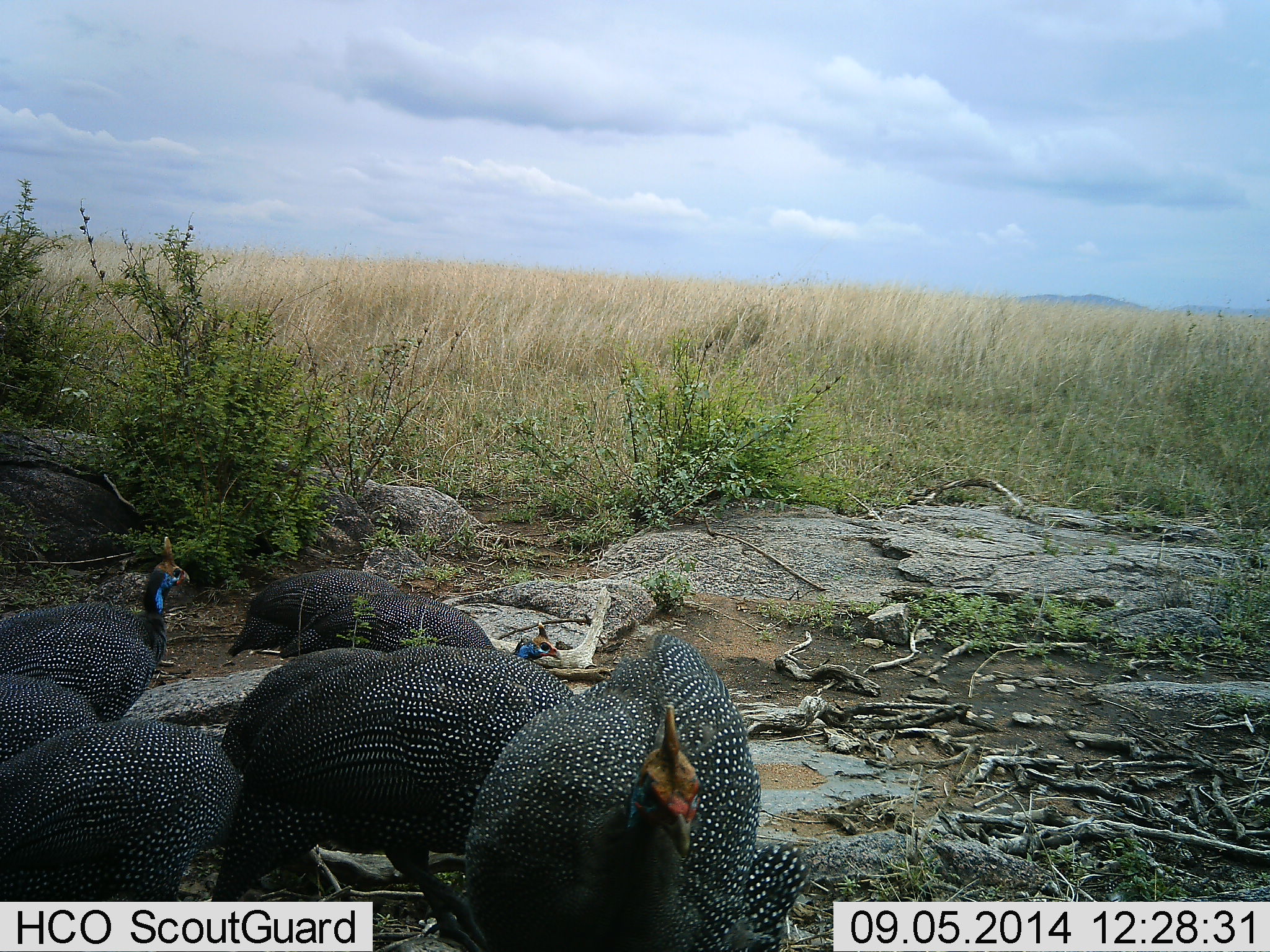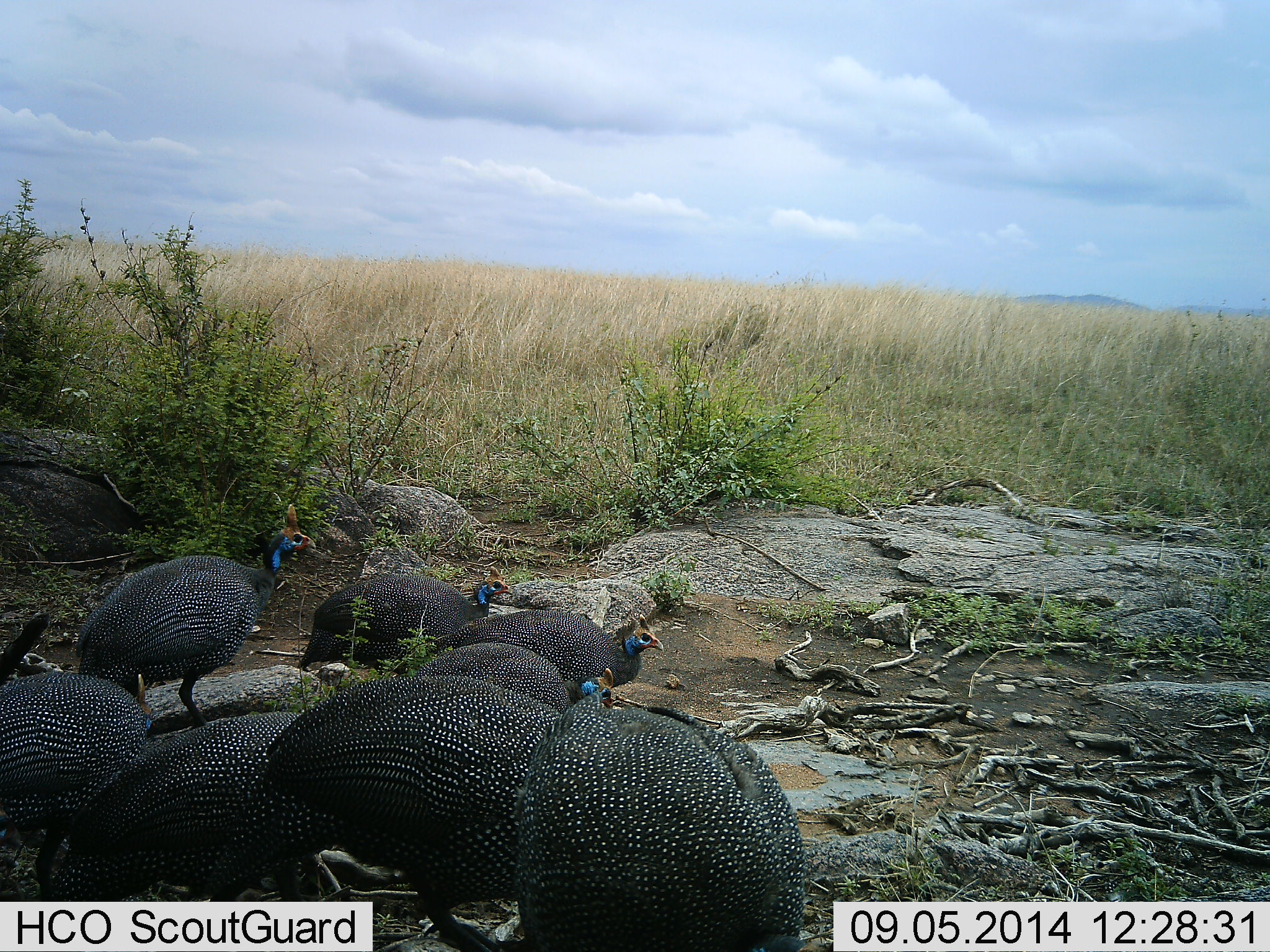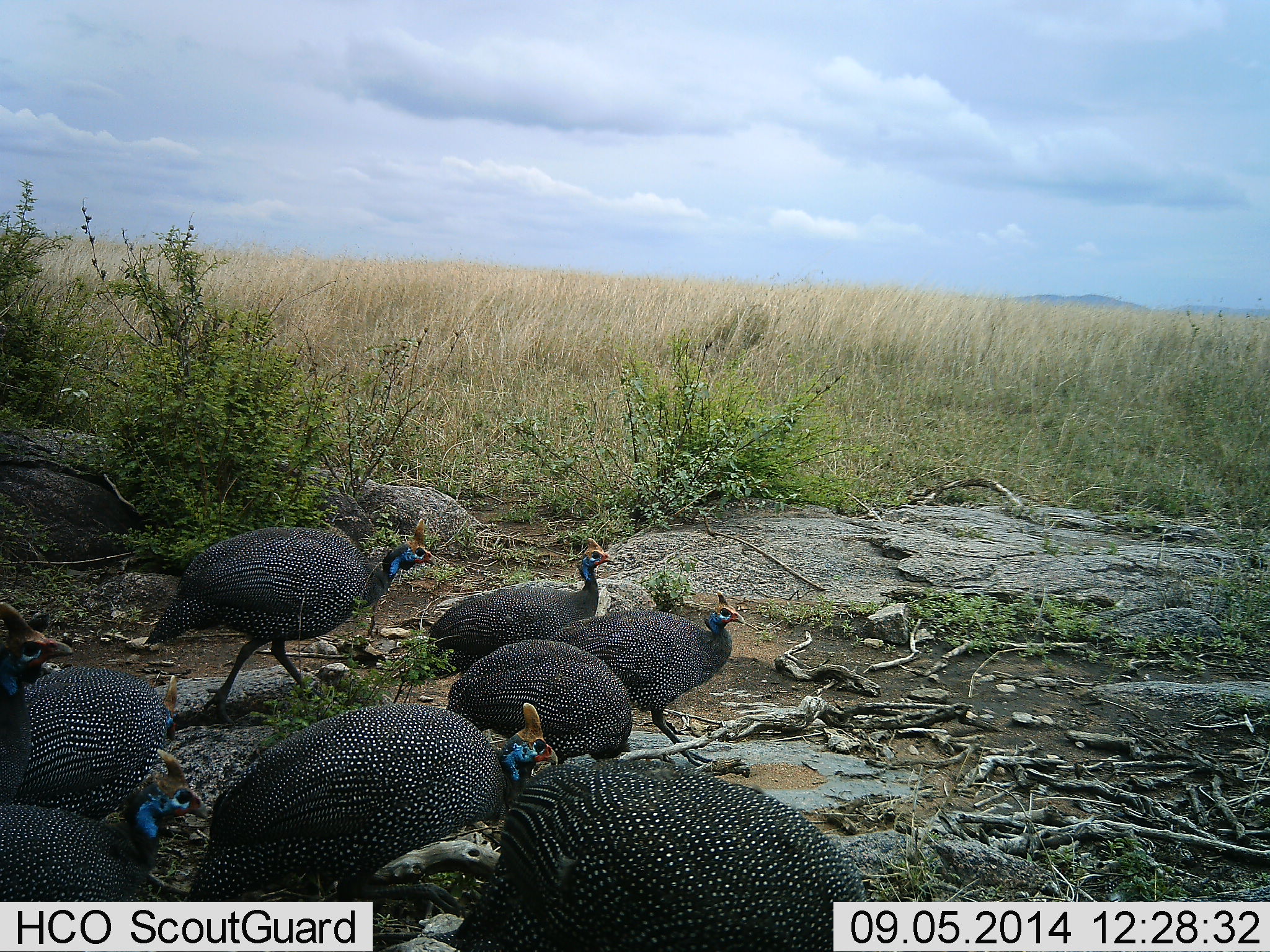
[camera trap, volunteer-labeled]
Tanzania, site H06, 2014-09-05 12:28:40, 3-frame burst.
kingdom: Animalia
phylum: Chordata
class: Aves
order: Galliformes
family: Numididae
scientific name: Numididae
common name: guinea fowl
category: guineafowl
Guineafowl (guinea fowl) (Numididae), count 9. Behavior (volunteer vote fractions): standing 60%, resting 10%, moving 70%, interacting 0%. Young present (vote fraction): 0%. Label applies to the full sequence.